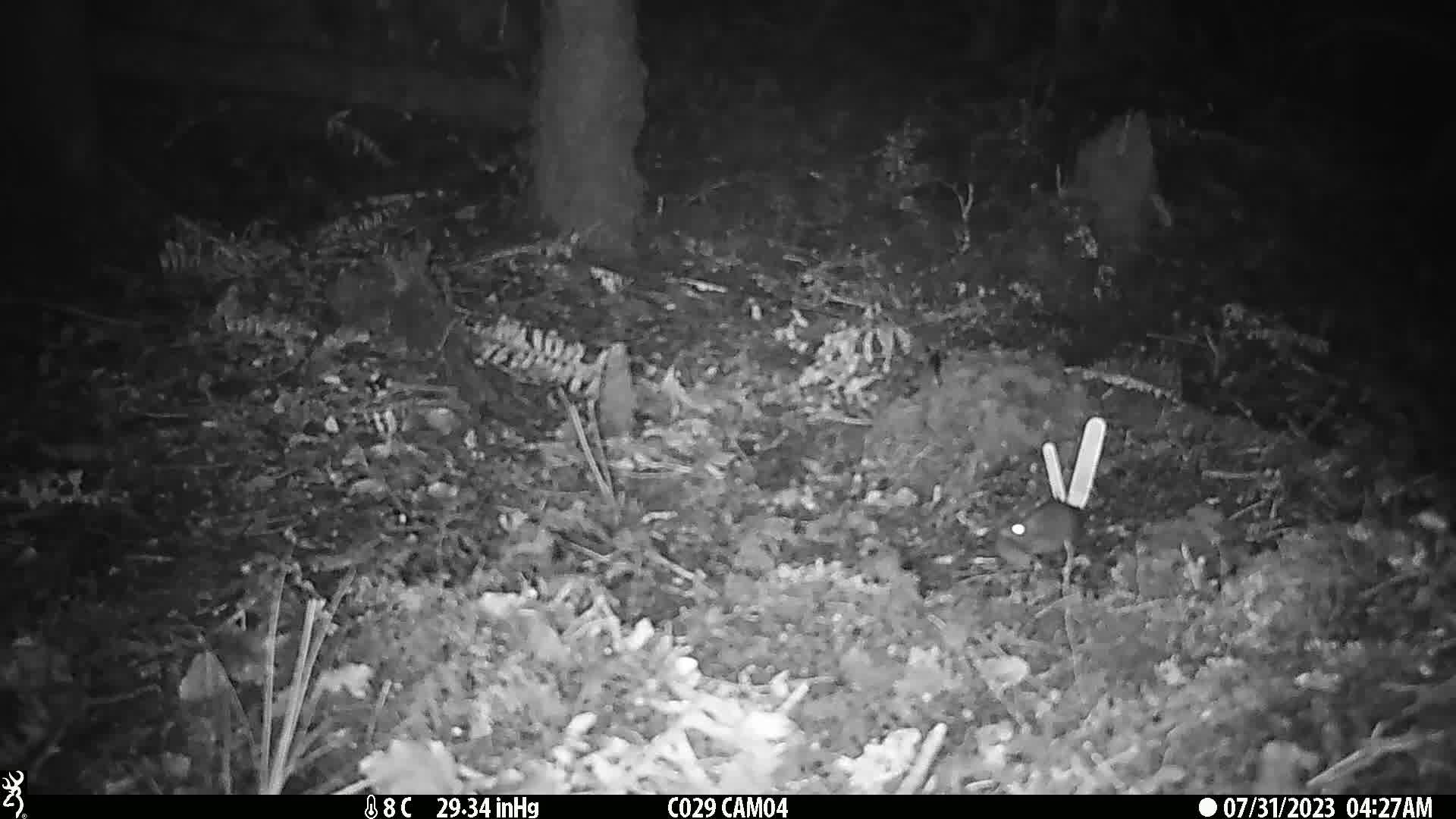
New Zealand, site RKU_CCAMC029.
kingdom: Animalia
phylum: Chordata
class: Mammalia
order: Rodentia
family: Muridae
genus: Rattus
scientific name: Rattus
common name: rat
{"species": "rat (Rattus)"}